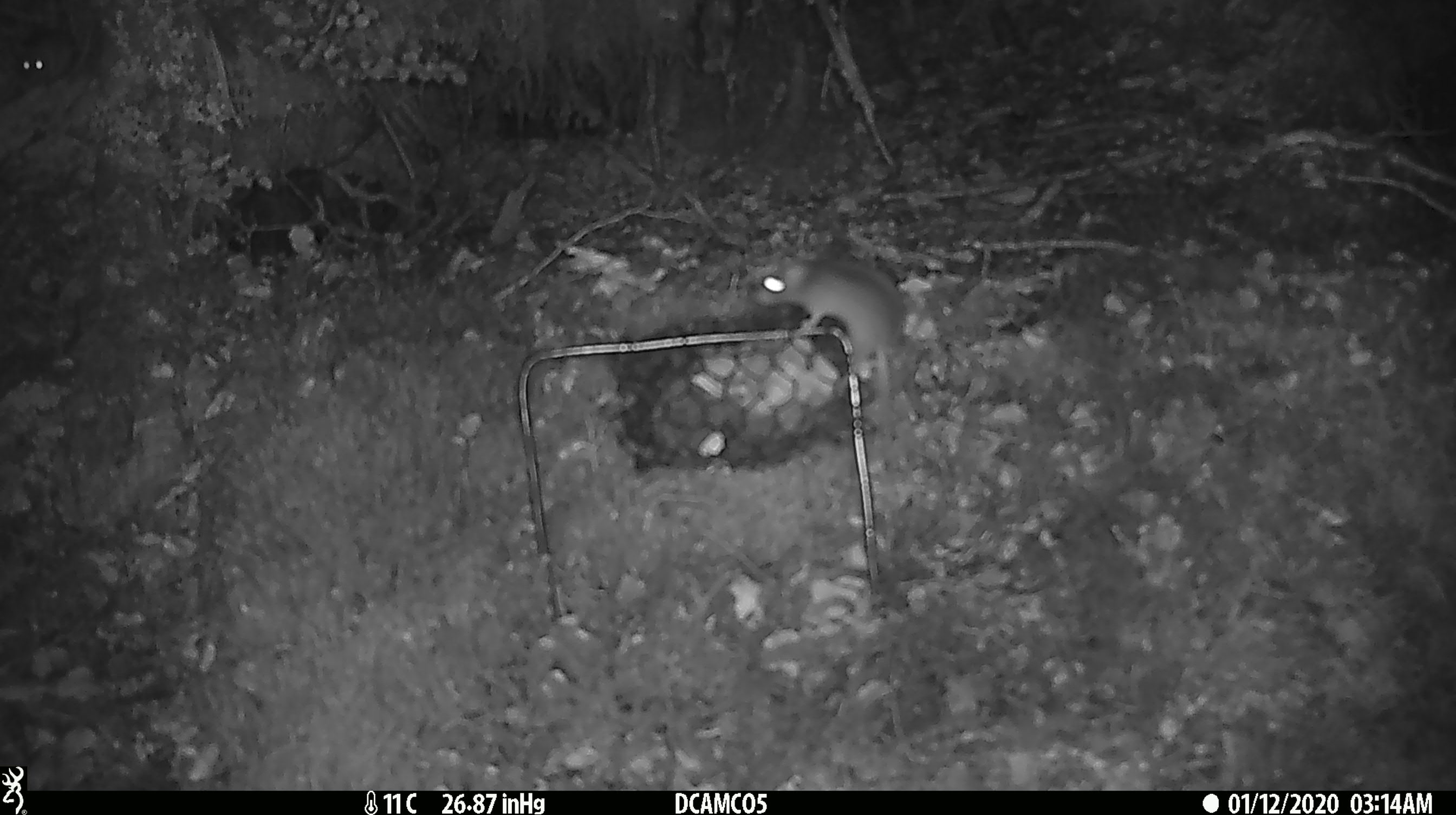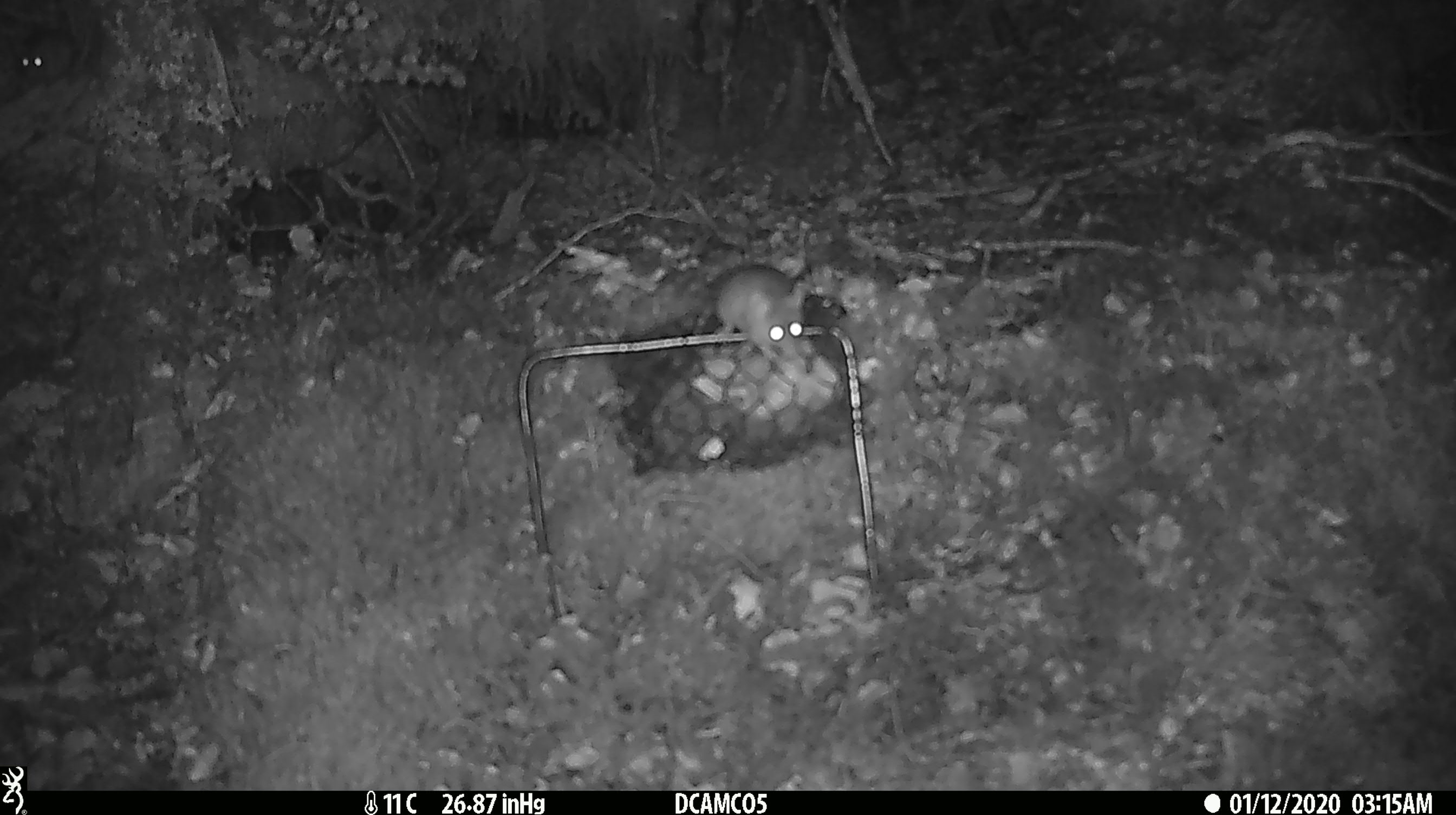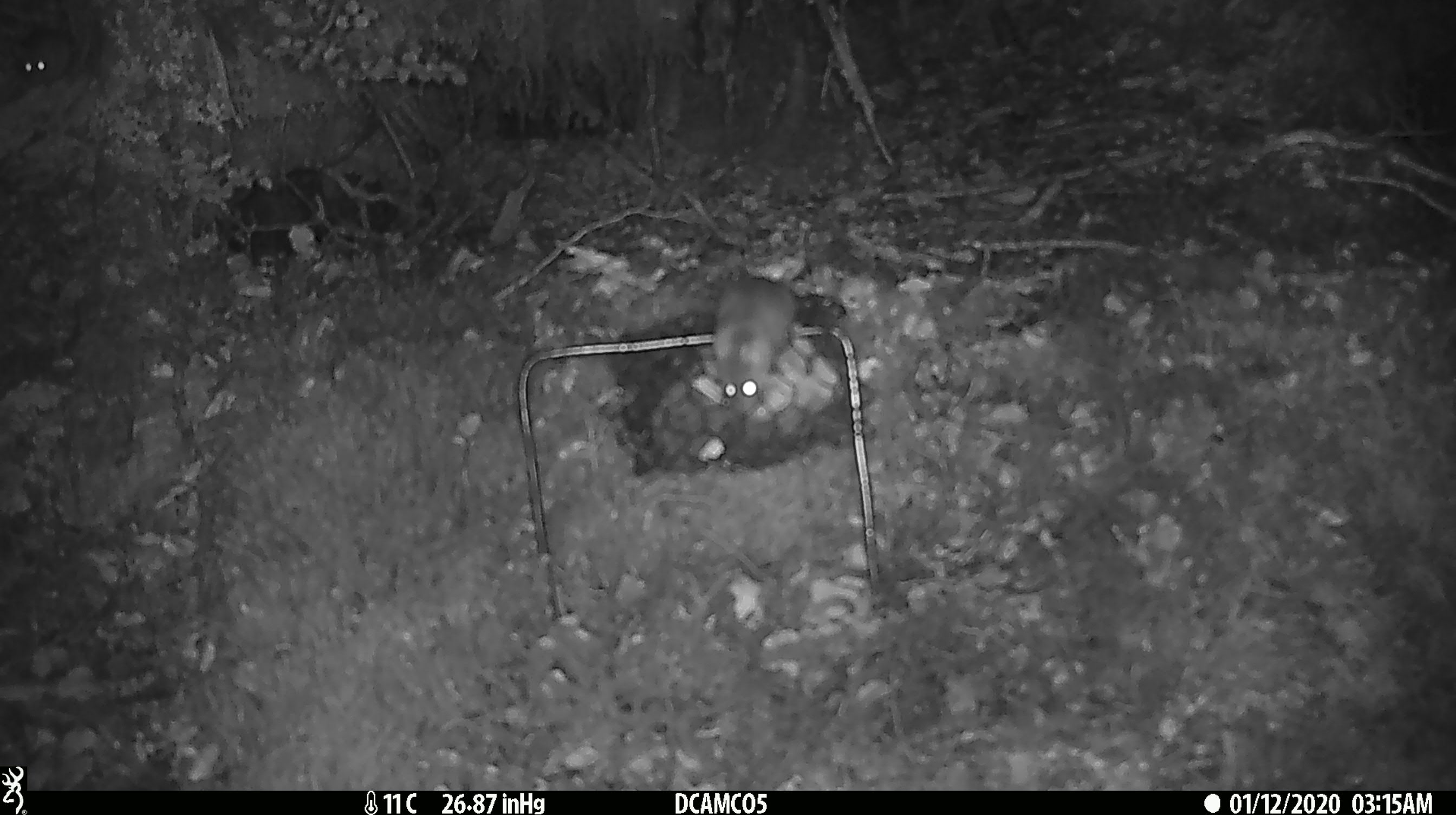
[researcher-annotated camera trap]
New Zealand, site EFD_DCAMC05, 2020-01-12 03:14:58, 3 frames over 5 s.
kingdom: Animalia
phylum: Chordata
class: Mammalia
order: Rodentia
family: Muridae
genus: Mus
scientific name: Mus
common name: mouse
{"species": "mouse (Mus)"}